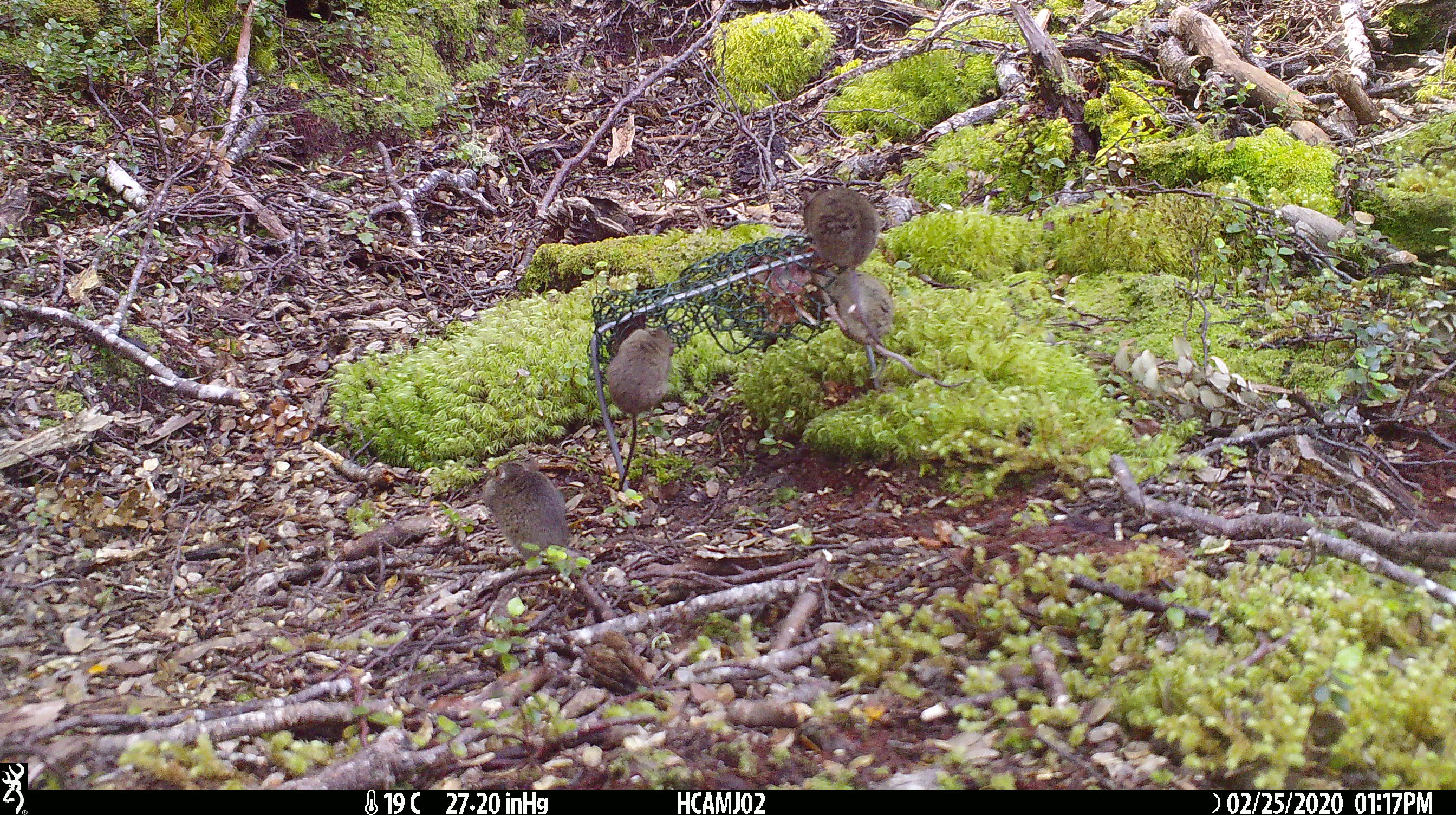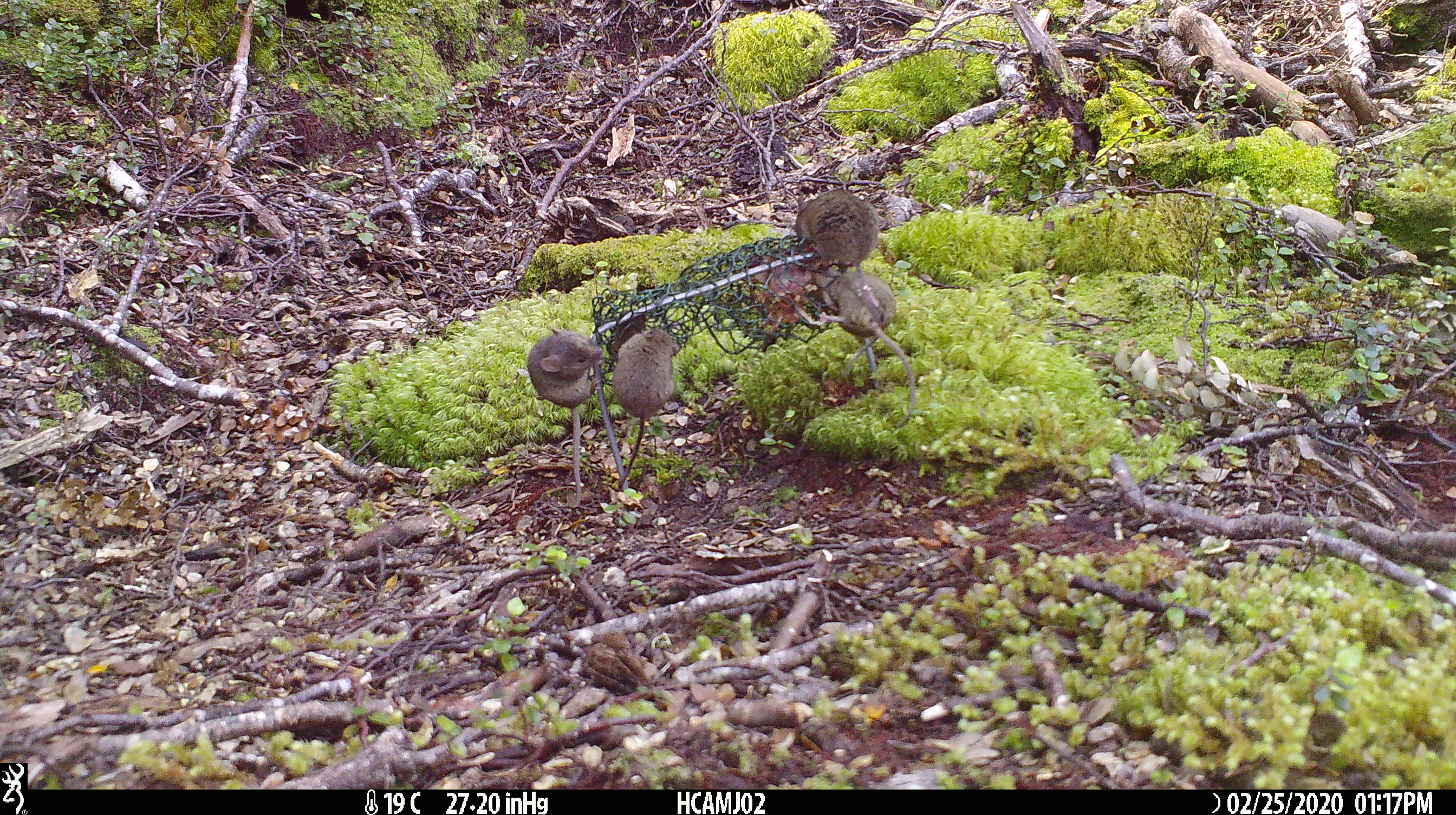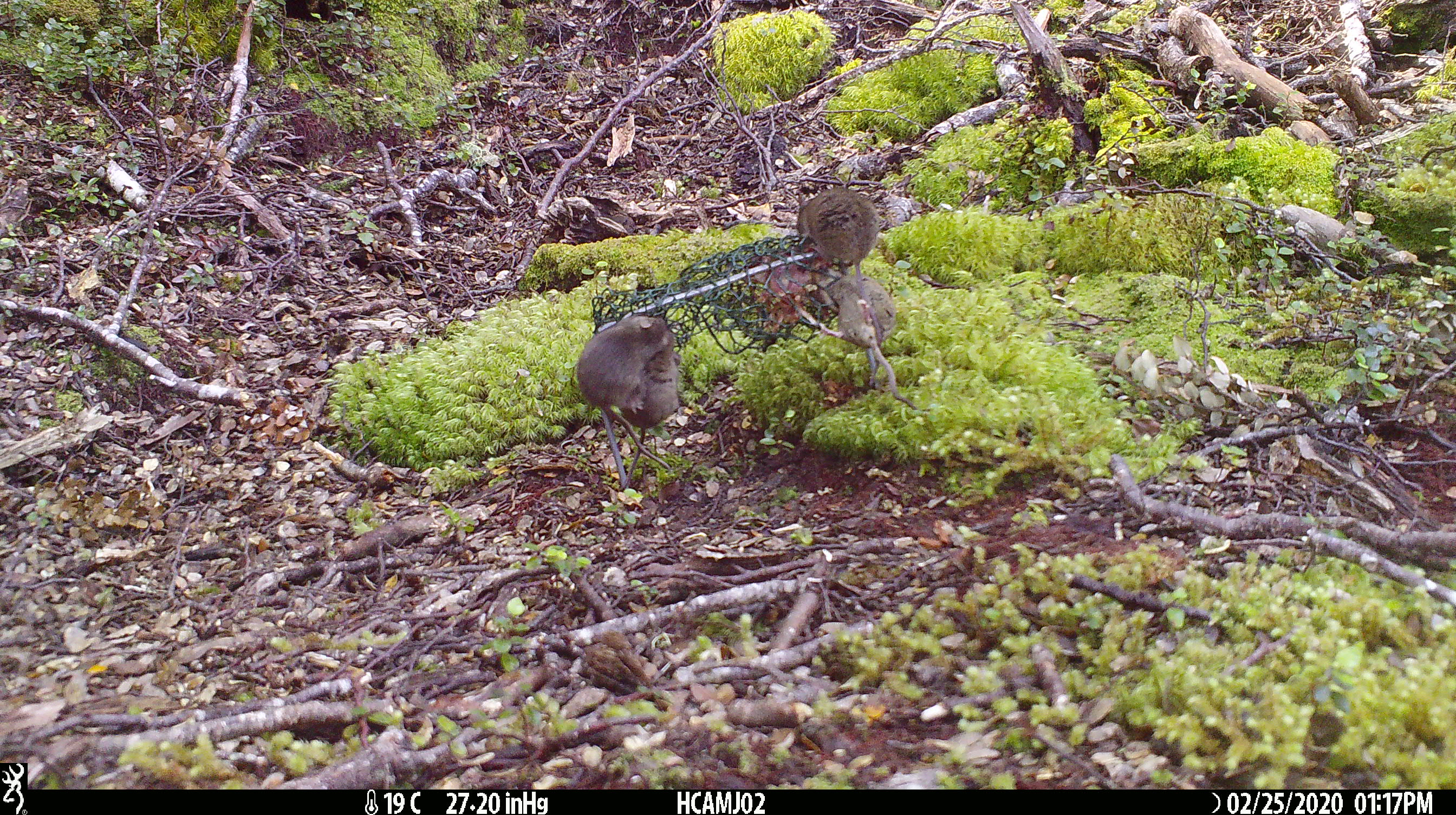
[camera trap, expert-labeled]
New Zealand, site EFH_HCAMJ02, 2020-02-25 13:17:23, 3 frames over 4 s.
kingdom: Animalia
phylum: Chordata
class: Mammalia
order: Rodentia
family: Muridae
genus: Mus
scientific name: Mus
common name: mouse